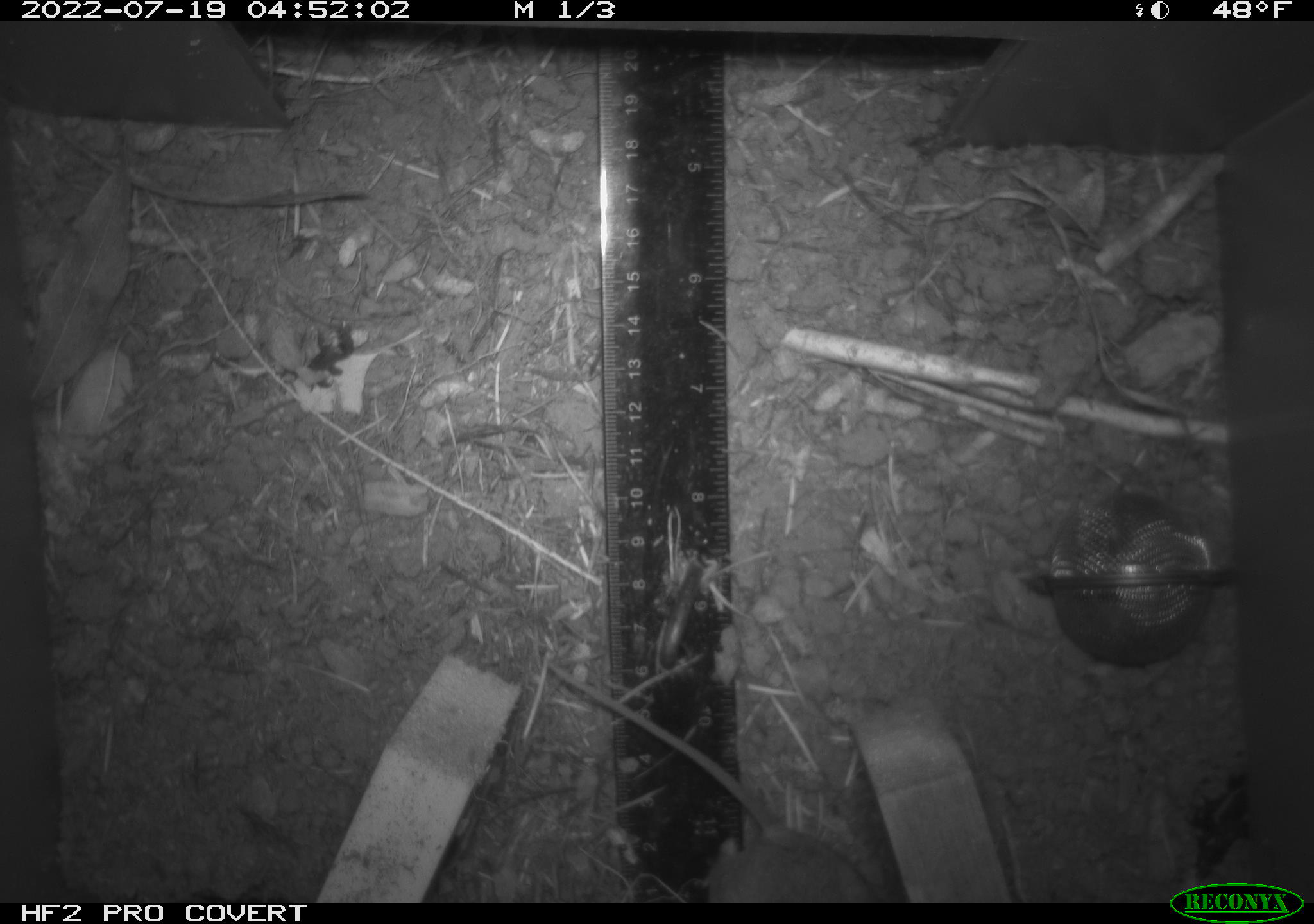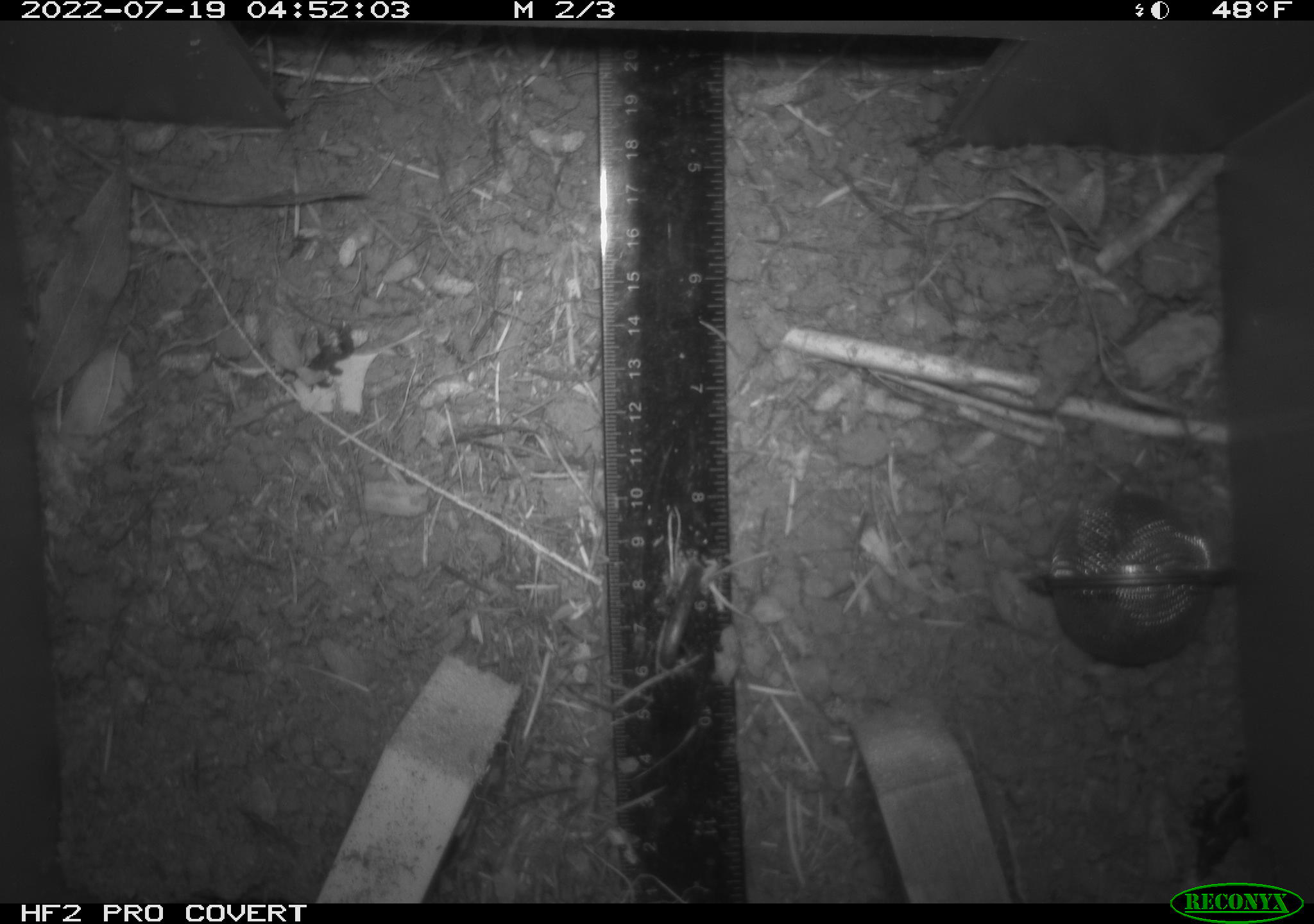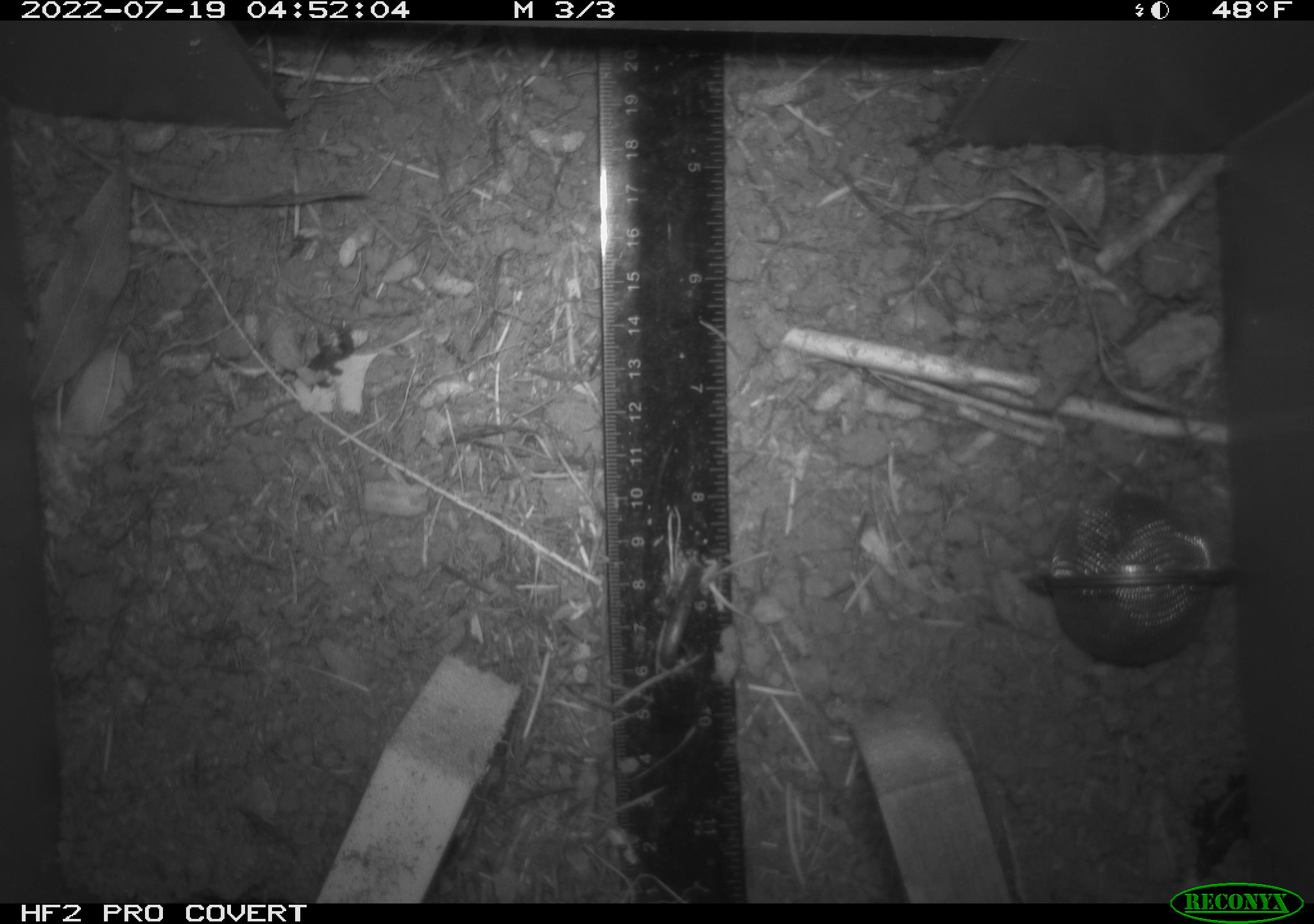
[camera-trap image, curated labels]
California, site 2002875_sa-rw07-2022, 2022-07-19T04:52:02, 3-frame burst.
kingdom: Animalia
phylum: Chordata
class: Mammalia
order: Rodentia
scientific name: Rodentia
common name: mouse species